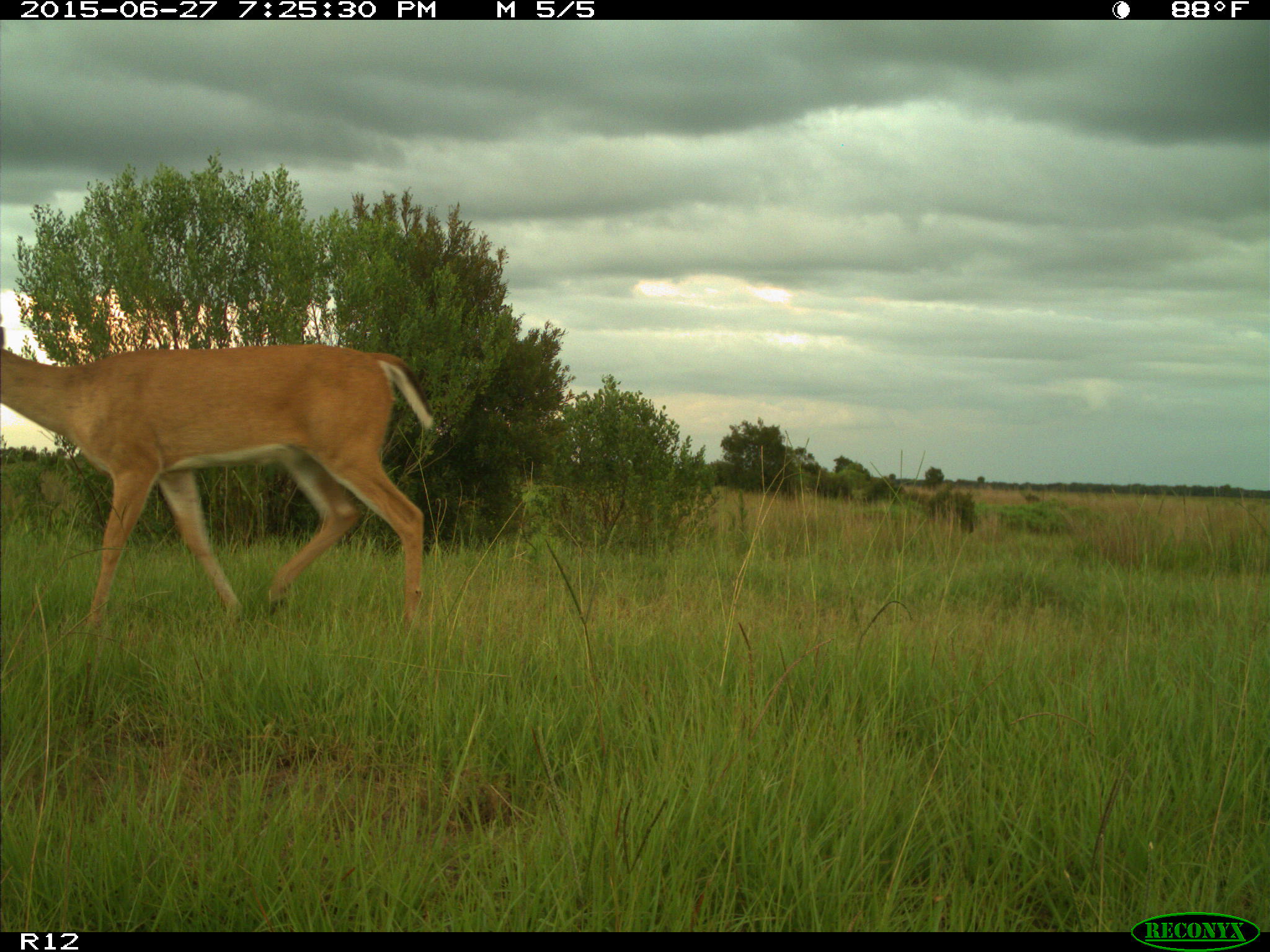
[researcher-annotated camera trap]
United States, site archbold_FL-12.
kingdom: Animalia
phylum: Chordata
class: Mammalia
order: Artiodactyla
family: Cervidae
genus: Odocoileus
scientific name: Odocoileus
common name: deer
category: unidentified deer